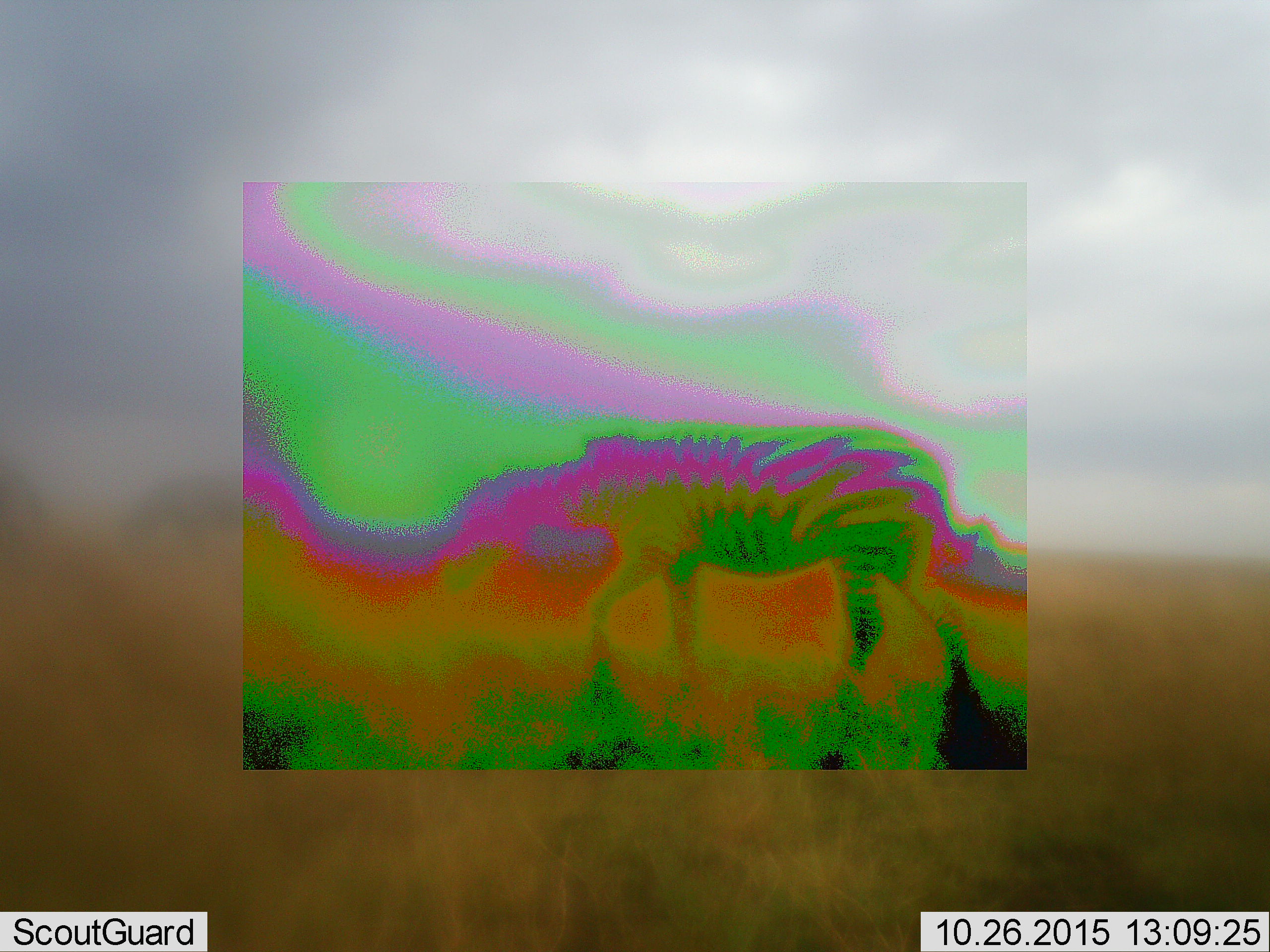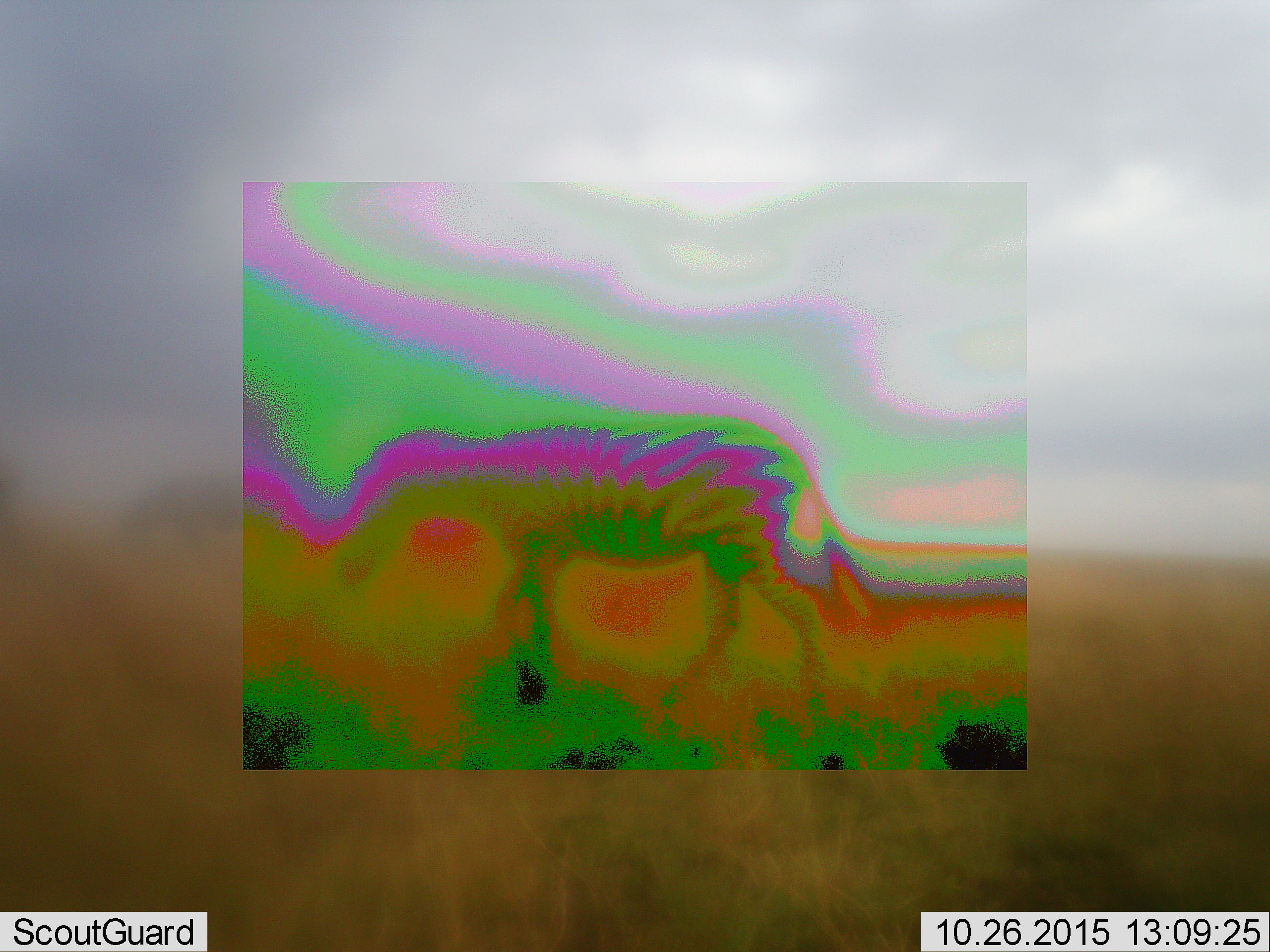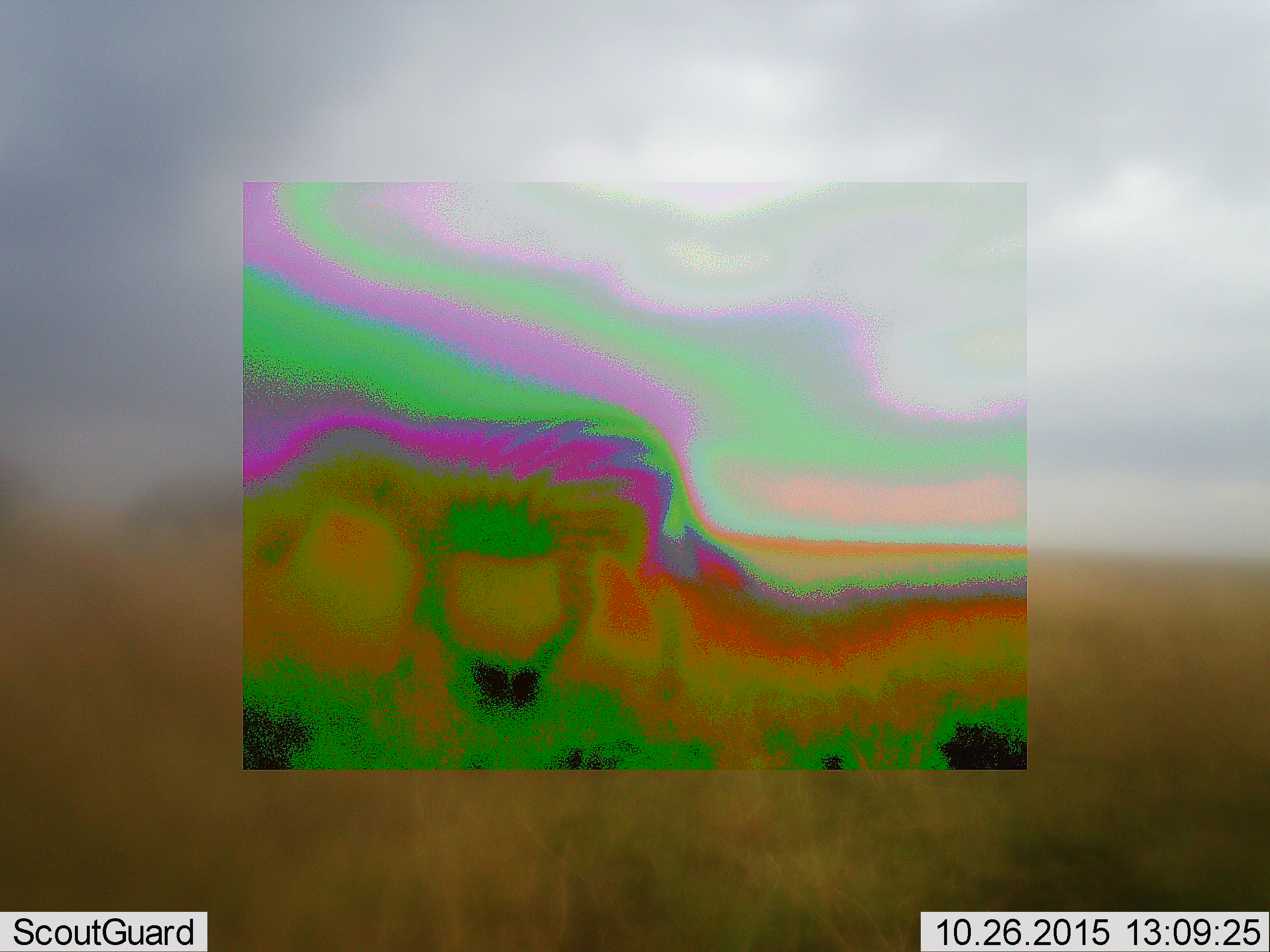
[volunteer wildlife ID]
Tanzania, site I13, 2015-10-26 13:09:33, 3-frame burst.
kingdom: Animalia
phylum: Chordata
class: Mammalia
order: Perissodactyla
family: Equidae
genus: Equus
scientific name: Equus quagga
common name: plains zebra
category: zebra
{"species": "zebra (plains zebra) (Equus quagga)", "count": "1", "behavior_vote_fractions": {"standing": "0%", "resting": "0%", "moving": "100%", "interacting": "0%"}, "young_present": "0%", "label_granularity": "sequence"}